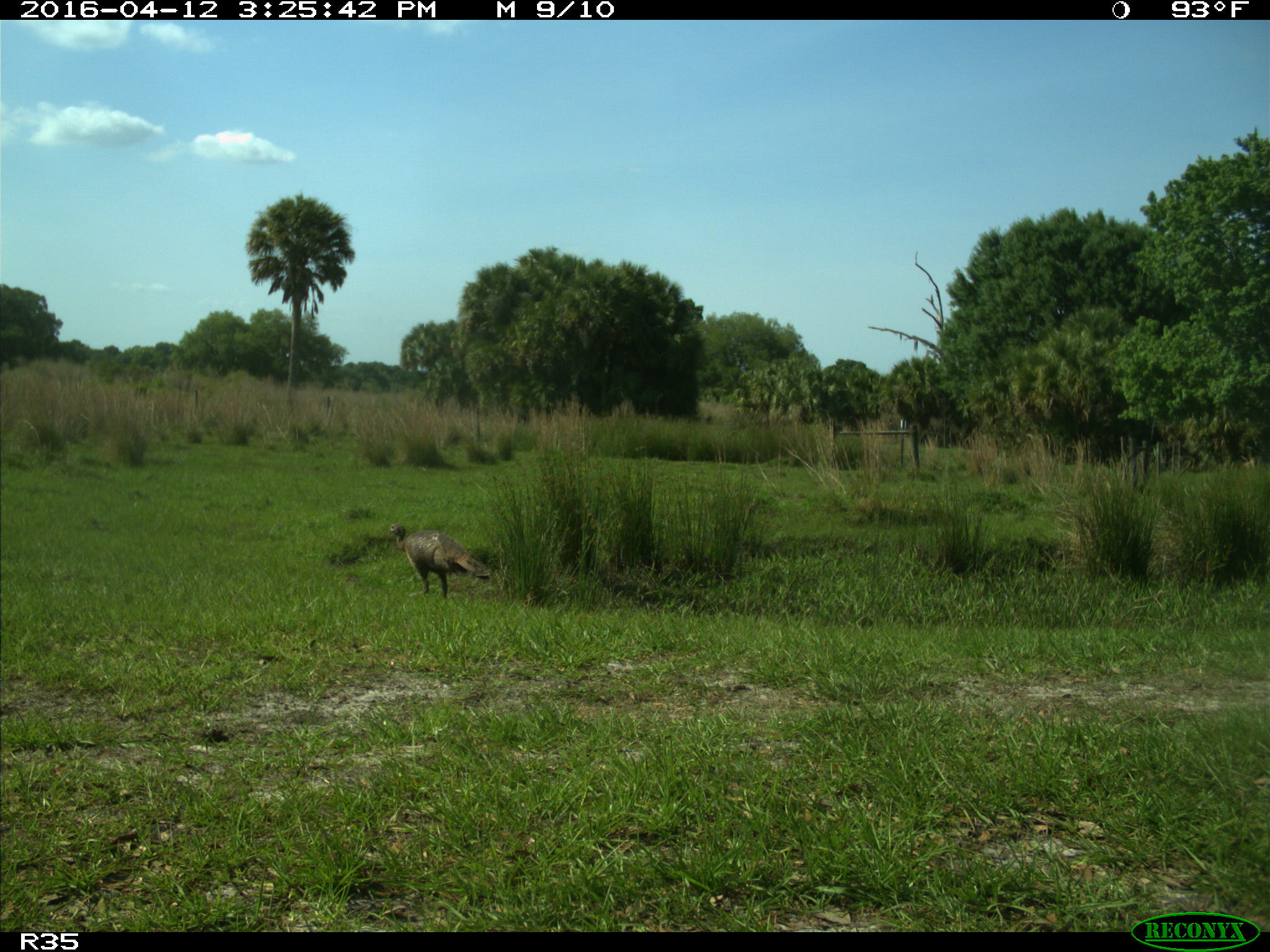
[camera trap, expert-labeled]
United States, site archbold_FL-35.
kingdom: Animalia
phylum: Chordata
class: Aves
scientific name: Aves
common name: birds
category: unidentified bird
Unidentified bird (birds) (Aves).